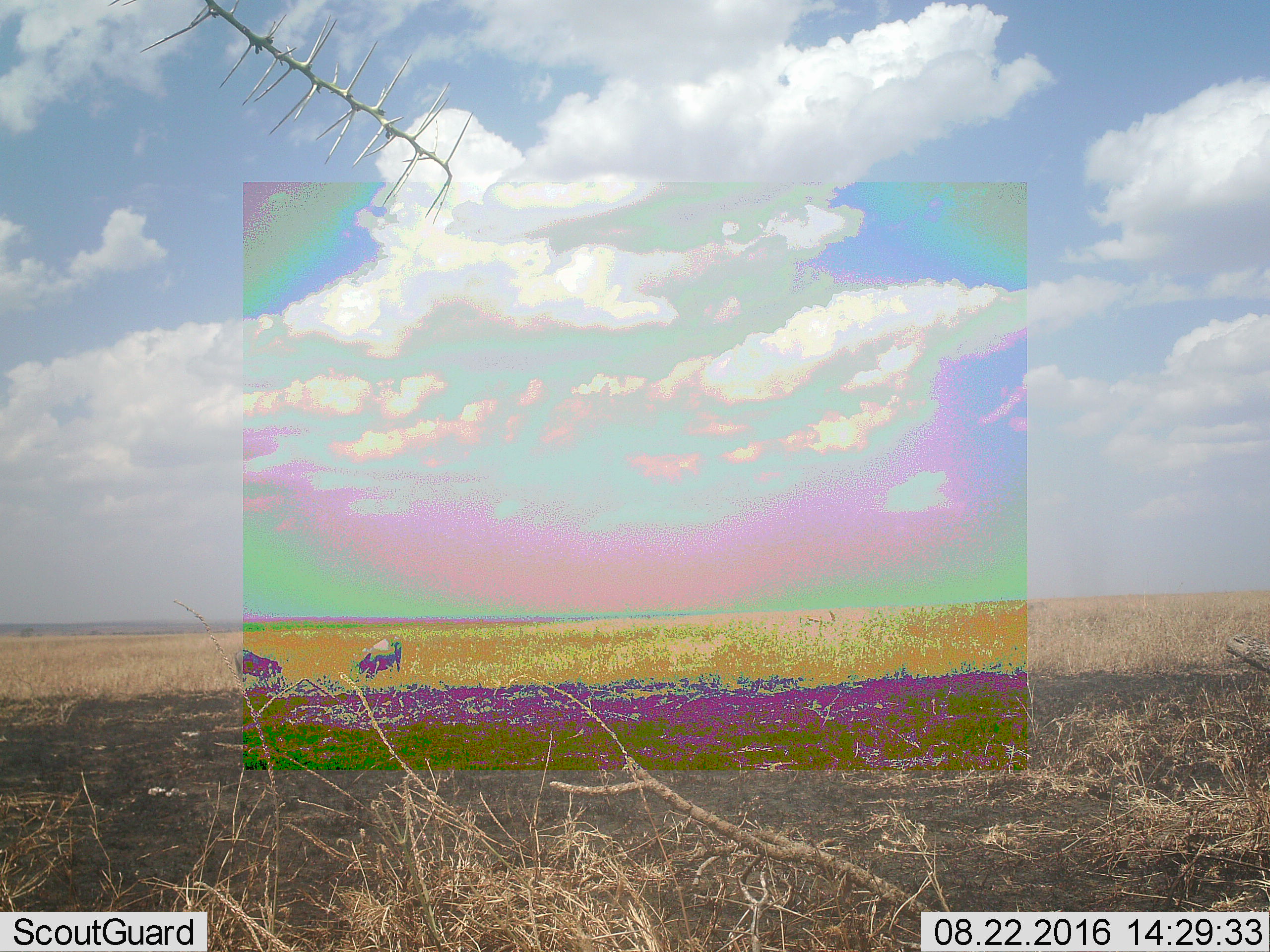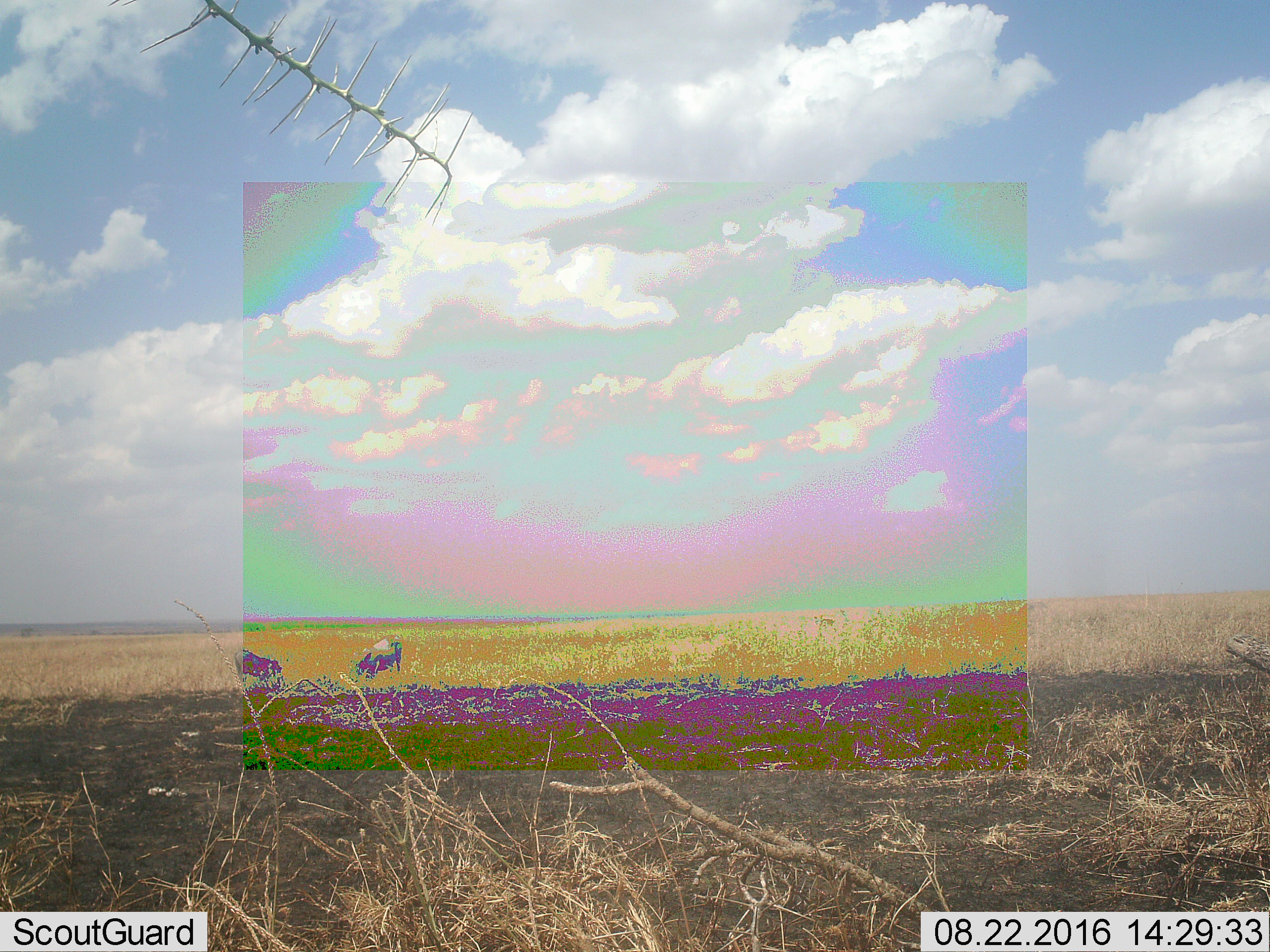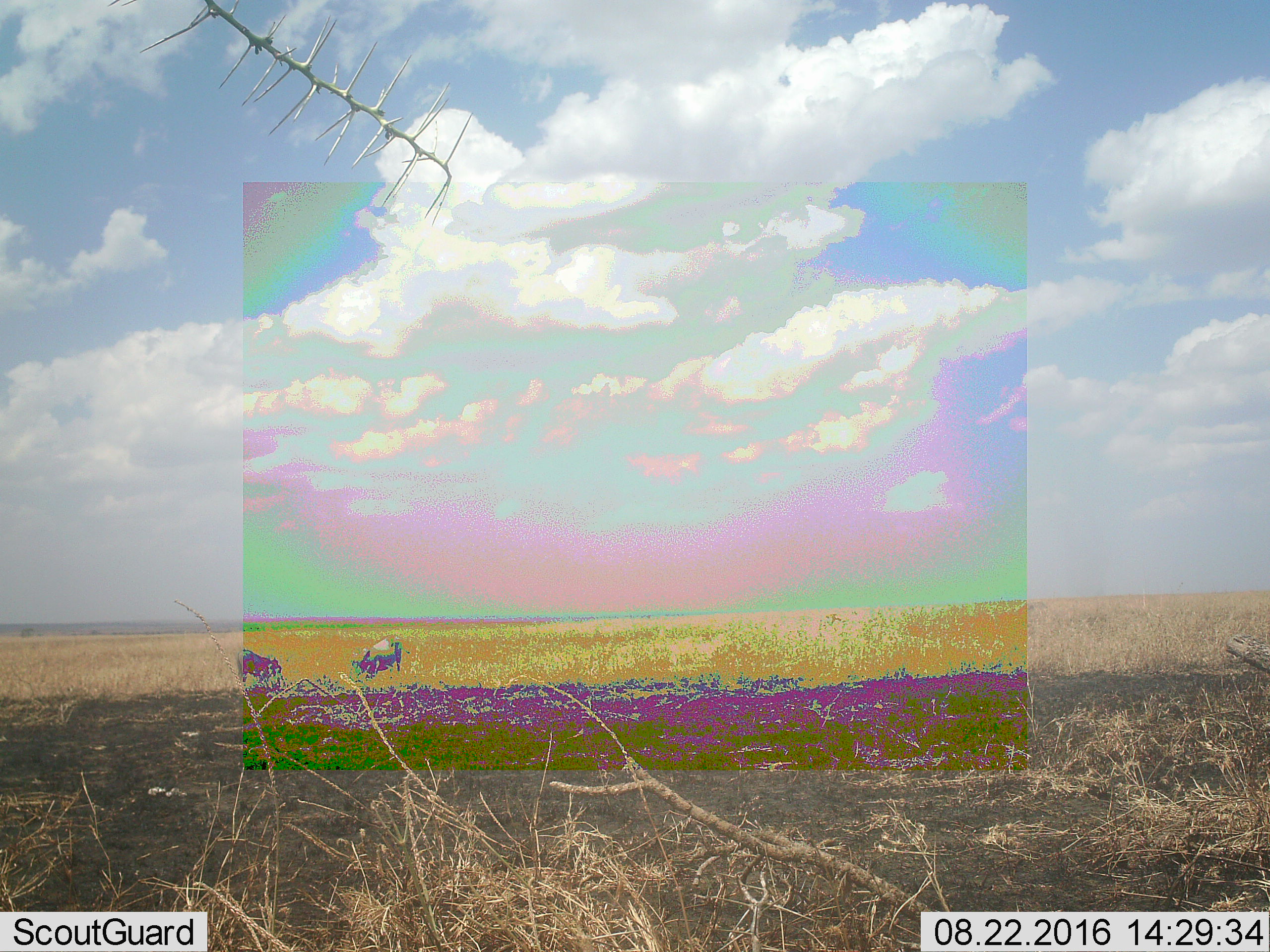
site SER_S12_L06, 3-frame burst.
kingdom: Animalia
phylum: Chordata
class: Mammalia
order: Artiodactyla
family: Suidae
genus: Phacochoerus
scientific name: Phacochoerus africanus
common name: warthog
Warthog (Phacochoerus africanus), count 2. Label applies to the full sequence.